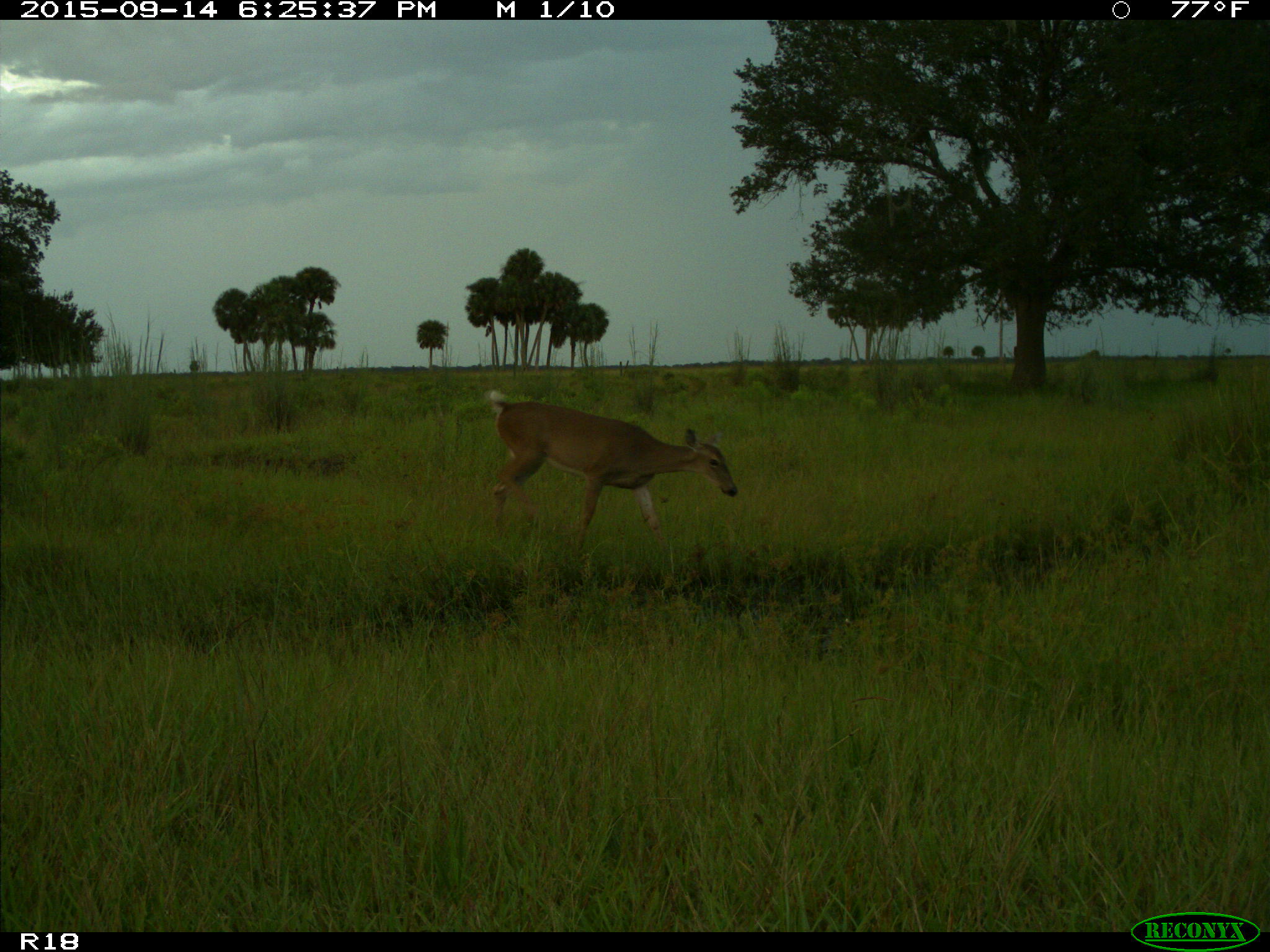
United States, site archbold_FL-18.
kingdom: Animalia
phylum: Chordata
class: Mammalia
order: Artiodactyla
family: Cervidae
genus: Odocoileus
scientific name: Odocoileus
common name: deer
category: unidentified deer